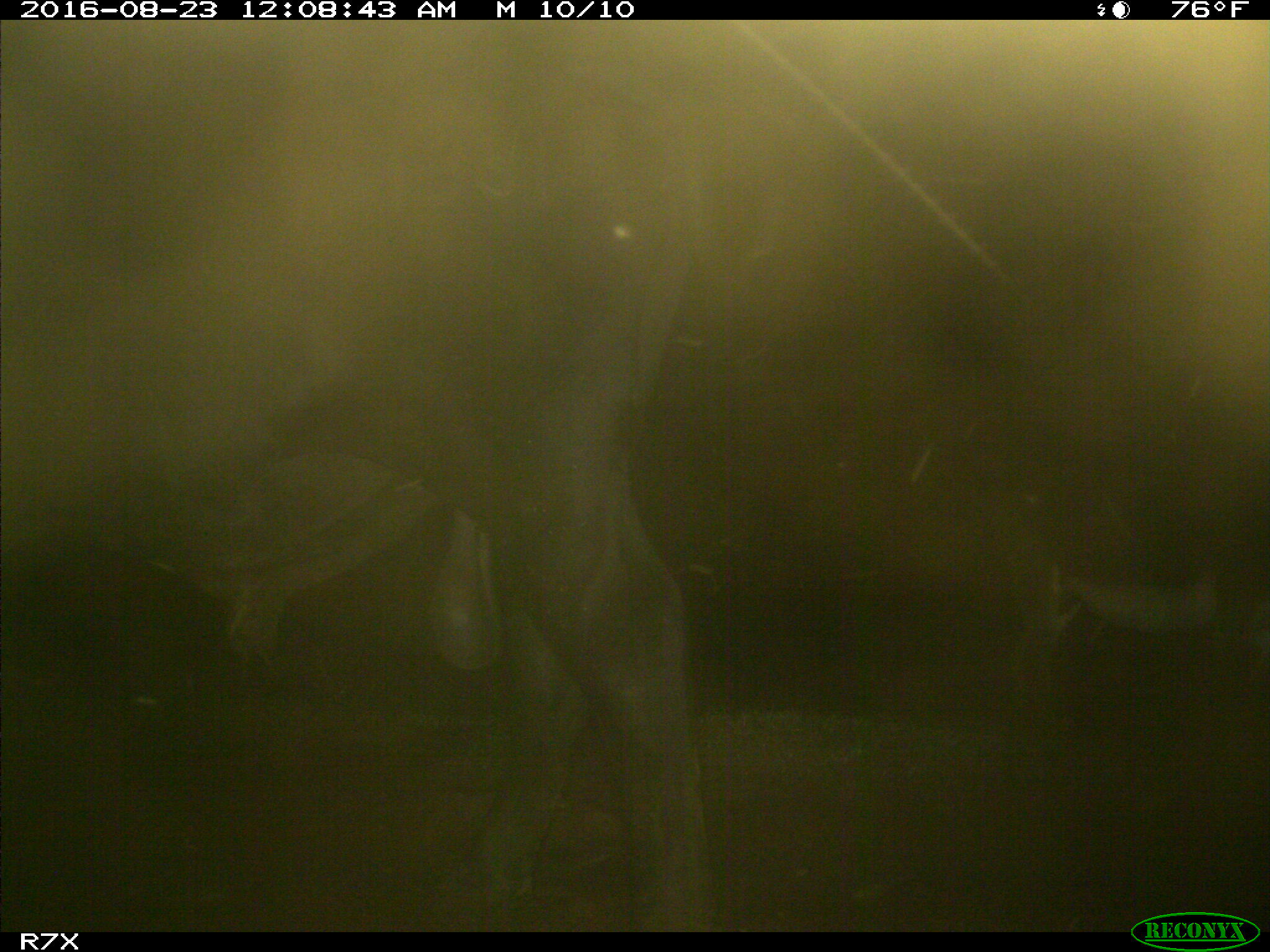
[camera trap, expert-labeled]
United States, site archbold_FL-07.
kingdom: Animalia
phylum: Chordata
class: Mammalia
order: Artiodactyla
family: Bovidae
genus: Bos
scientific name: Bos taurus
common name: domestic cow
Bos taurus (domestic cow).